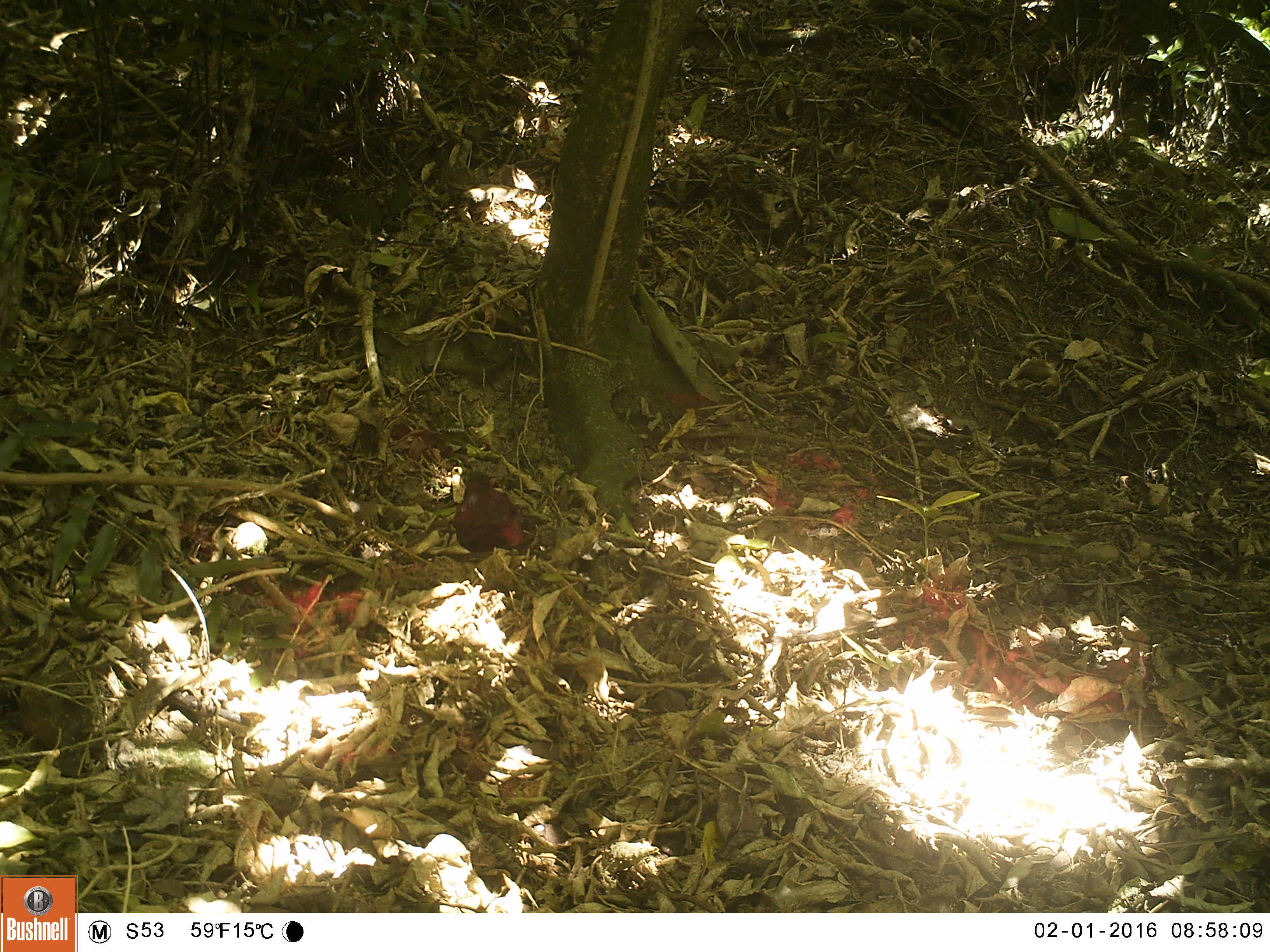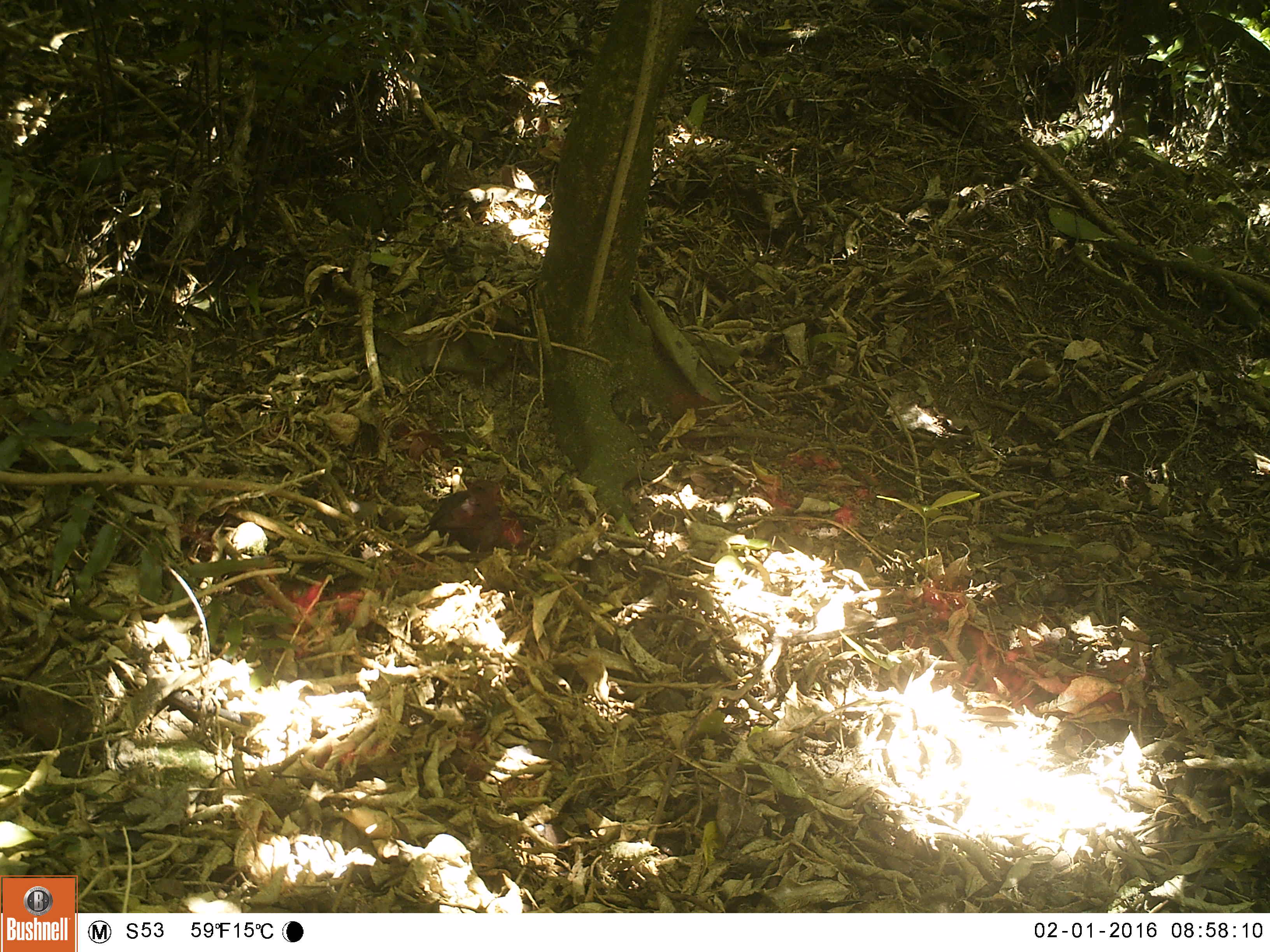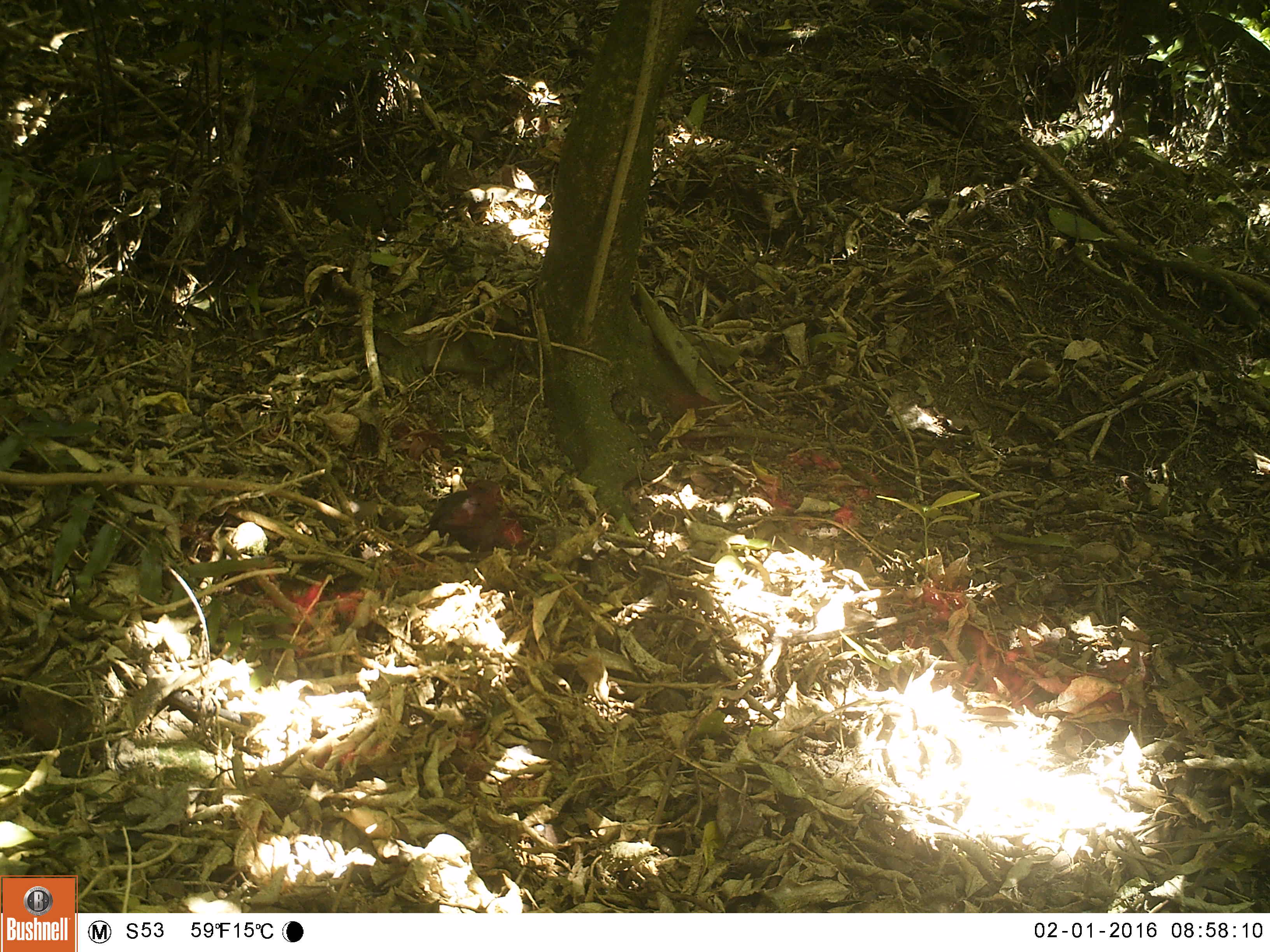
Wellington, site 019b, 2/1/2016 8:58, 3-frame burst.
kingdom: Animalia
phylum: Chordata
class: Aves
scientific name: Aves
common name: bird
Bird (Aves).